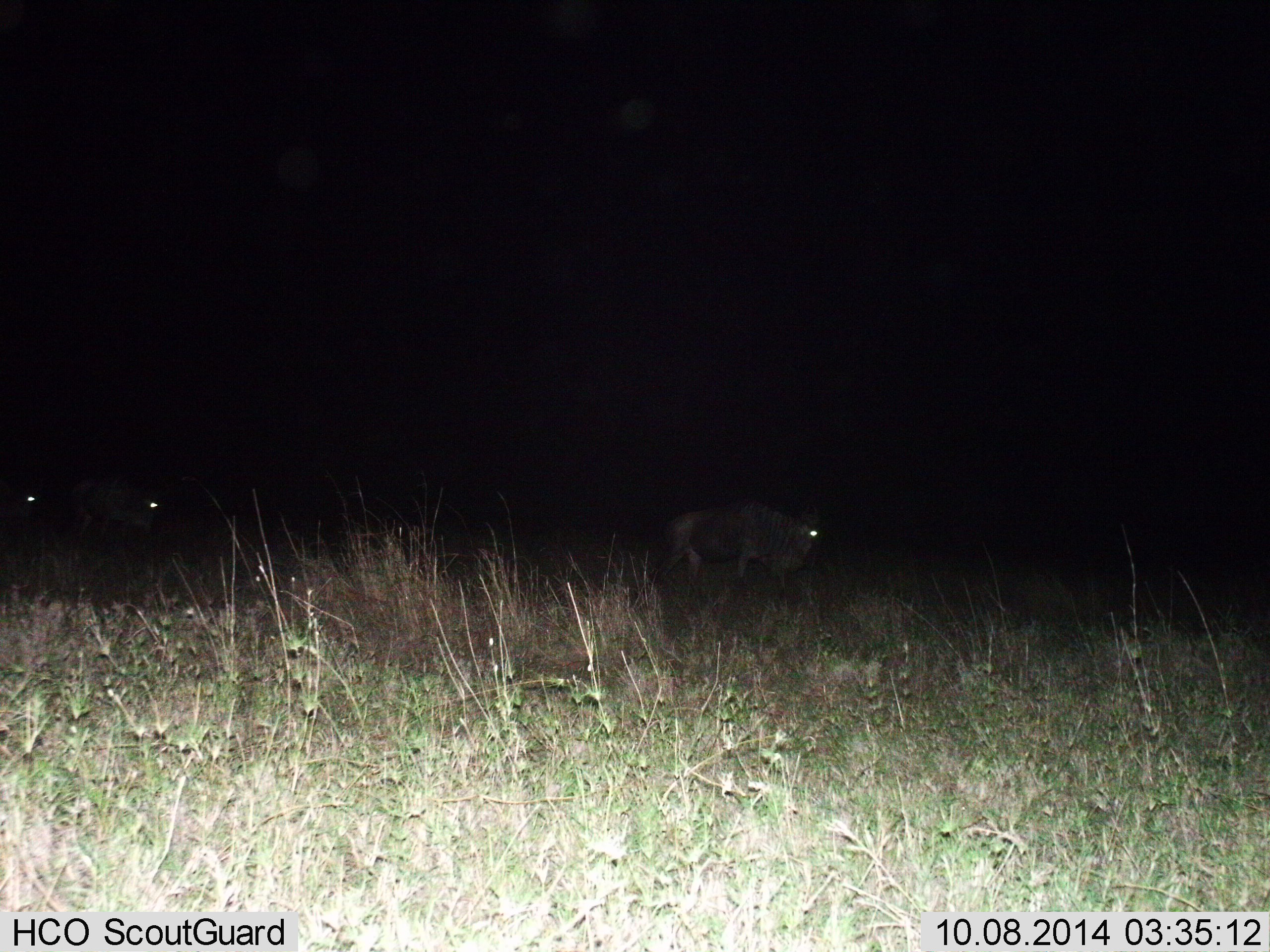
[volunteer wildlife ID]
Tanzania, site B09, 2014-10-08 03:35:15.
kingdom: Animalia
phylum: Chordata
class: Mammalia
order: Artiodactyla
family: Bovidae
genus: Connochaetes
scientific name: Connochaetes taurinus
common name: blue wildebeest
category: wildebeest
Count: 3.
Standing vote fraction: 10%.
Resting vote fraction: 0%.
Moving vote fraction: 90%.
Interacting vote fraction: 0%.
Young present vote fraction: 0%.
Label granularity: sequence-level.